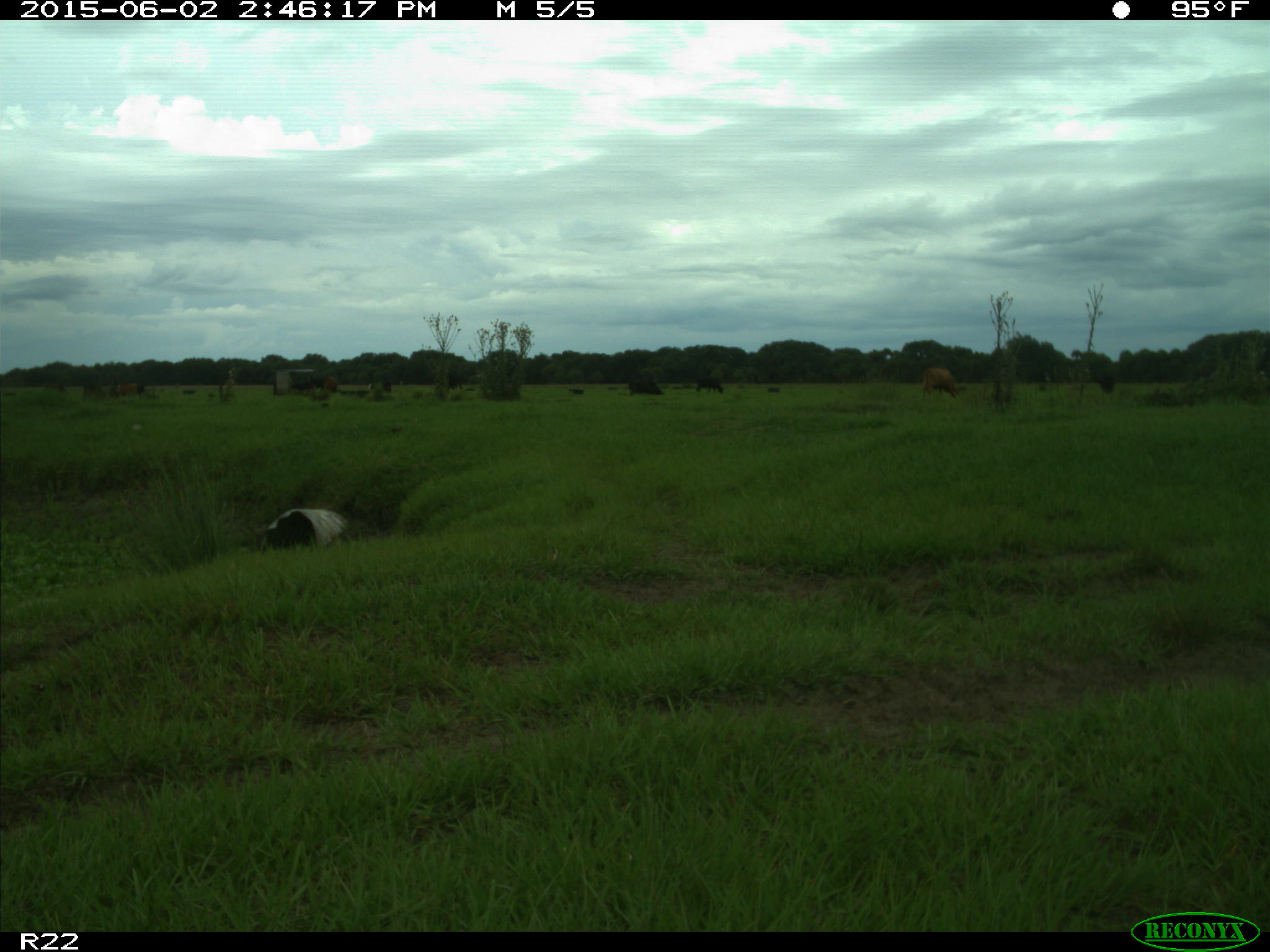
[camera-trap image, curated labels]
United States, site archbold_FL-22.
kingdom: Animalia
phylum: Chordata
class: Mammalia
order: Artiodactyla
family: Bovidae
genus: Bos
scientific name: Bos taurus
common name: domestic cow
Bos taurus (domestic cow).